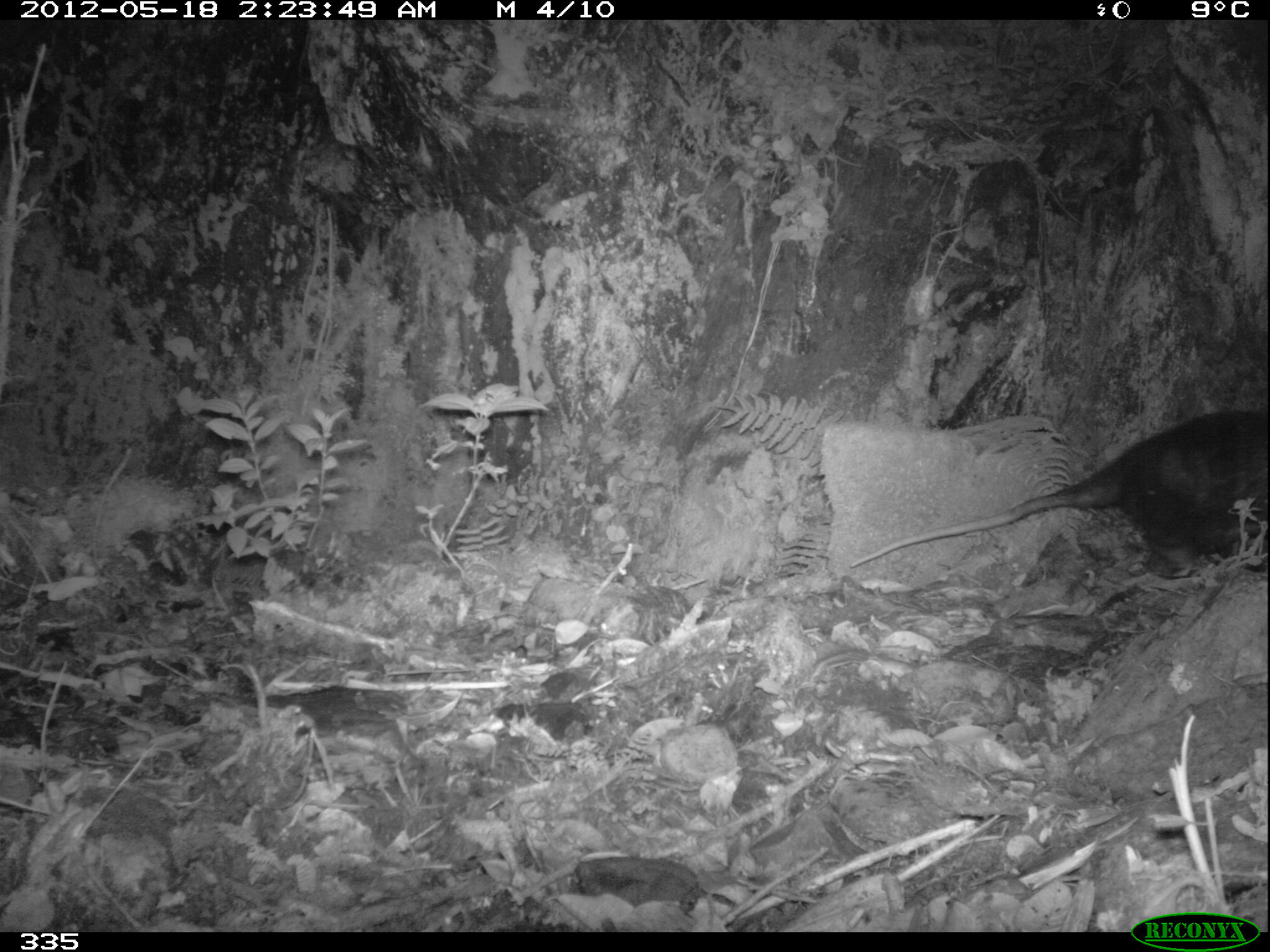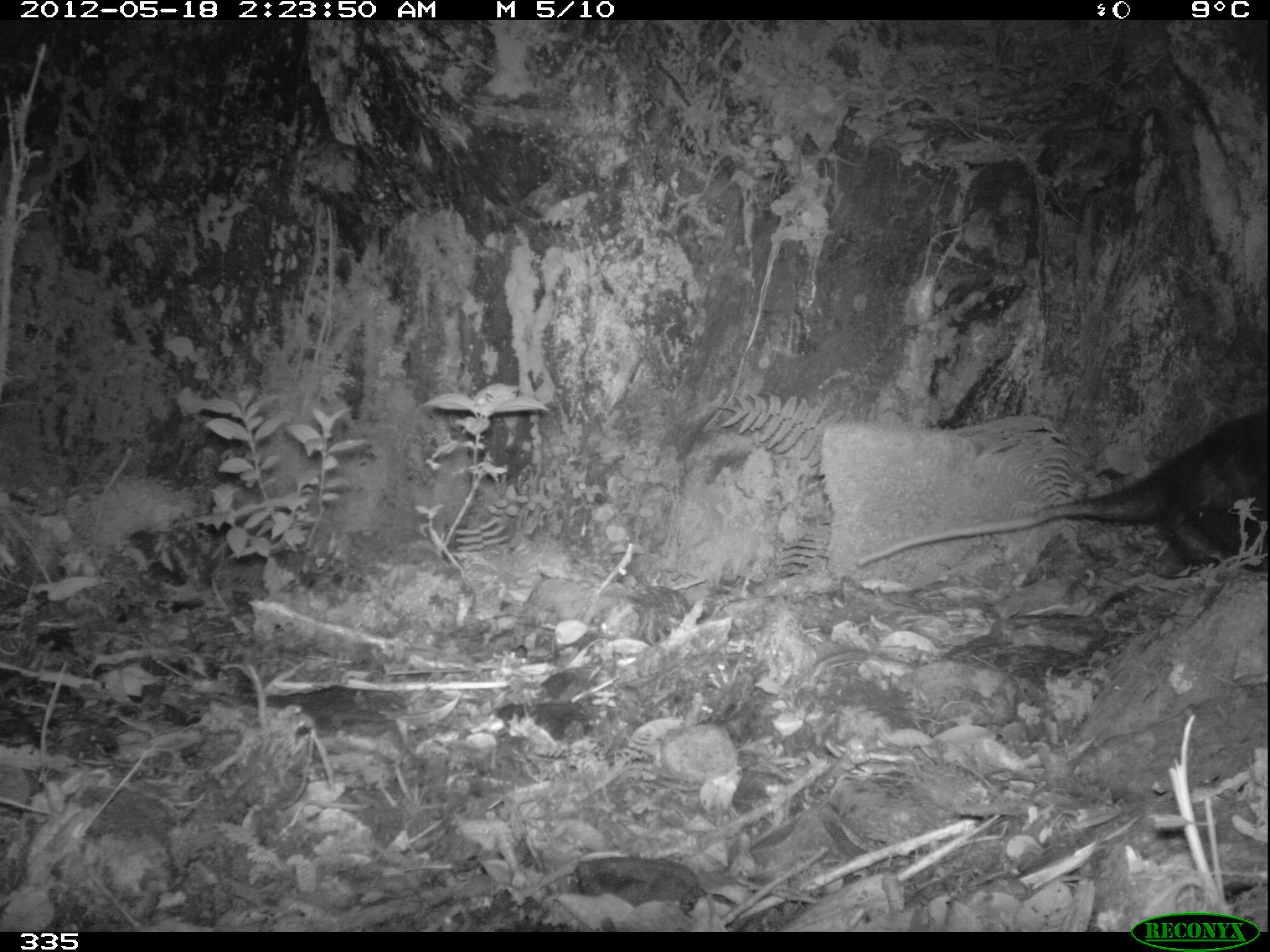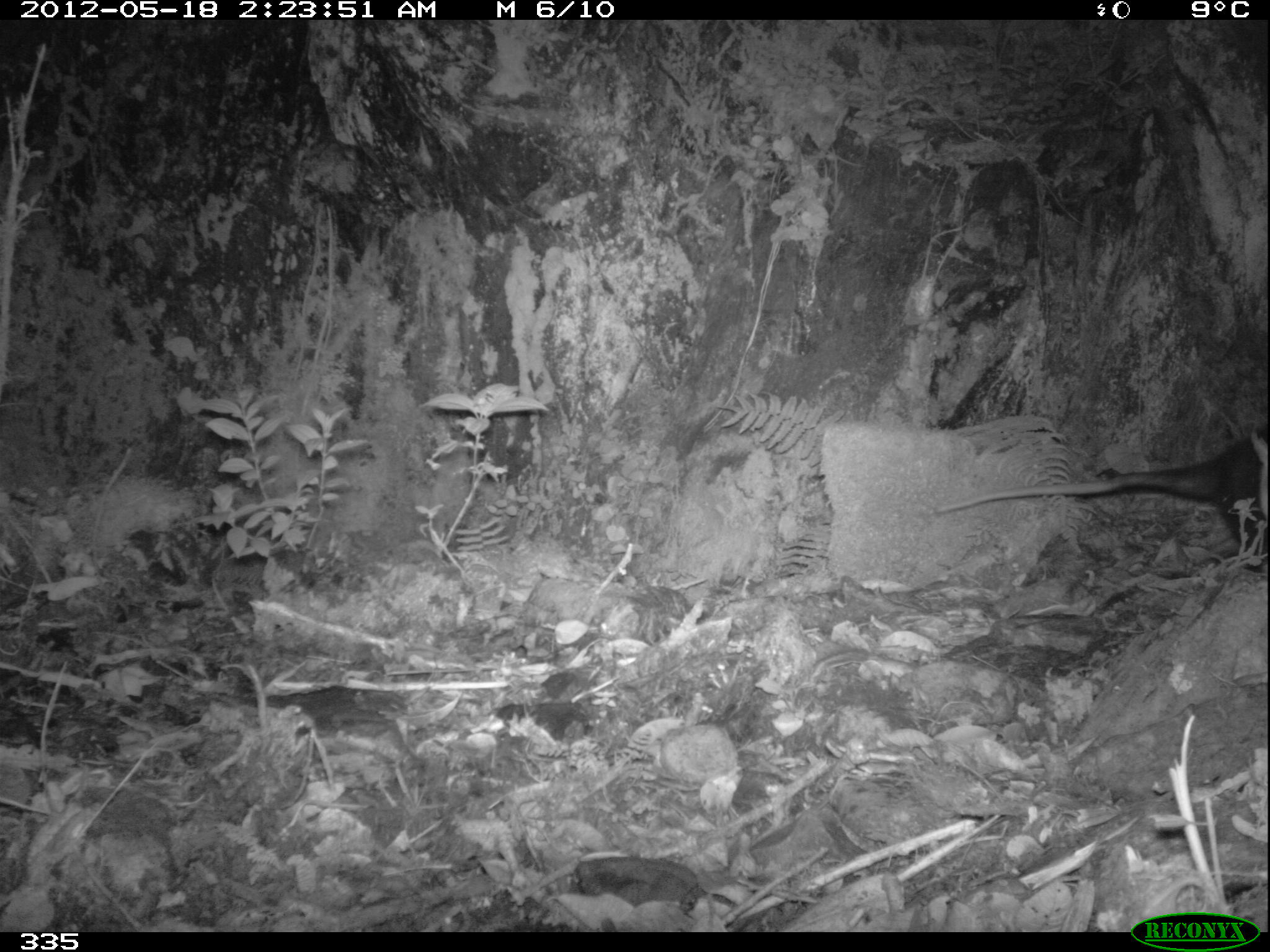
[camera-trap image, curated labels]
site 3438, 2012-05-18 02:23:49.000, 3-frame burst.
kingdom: Animalia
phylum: Chordata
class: Mammalia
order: Didelphimorphia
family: Didelphidae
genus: Didelphis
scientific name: Didelphis pernigra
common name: andean white-eared opossum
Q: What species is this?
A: Didelphis pernigra (andean white-eared opossum).